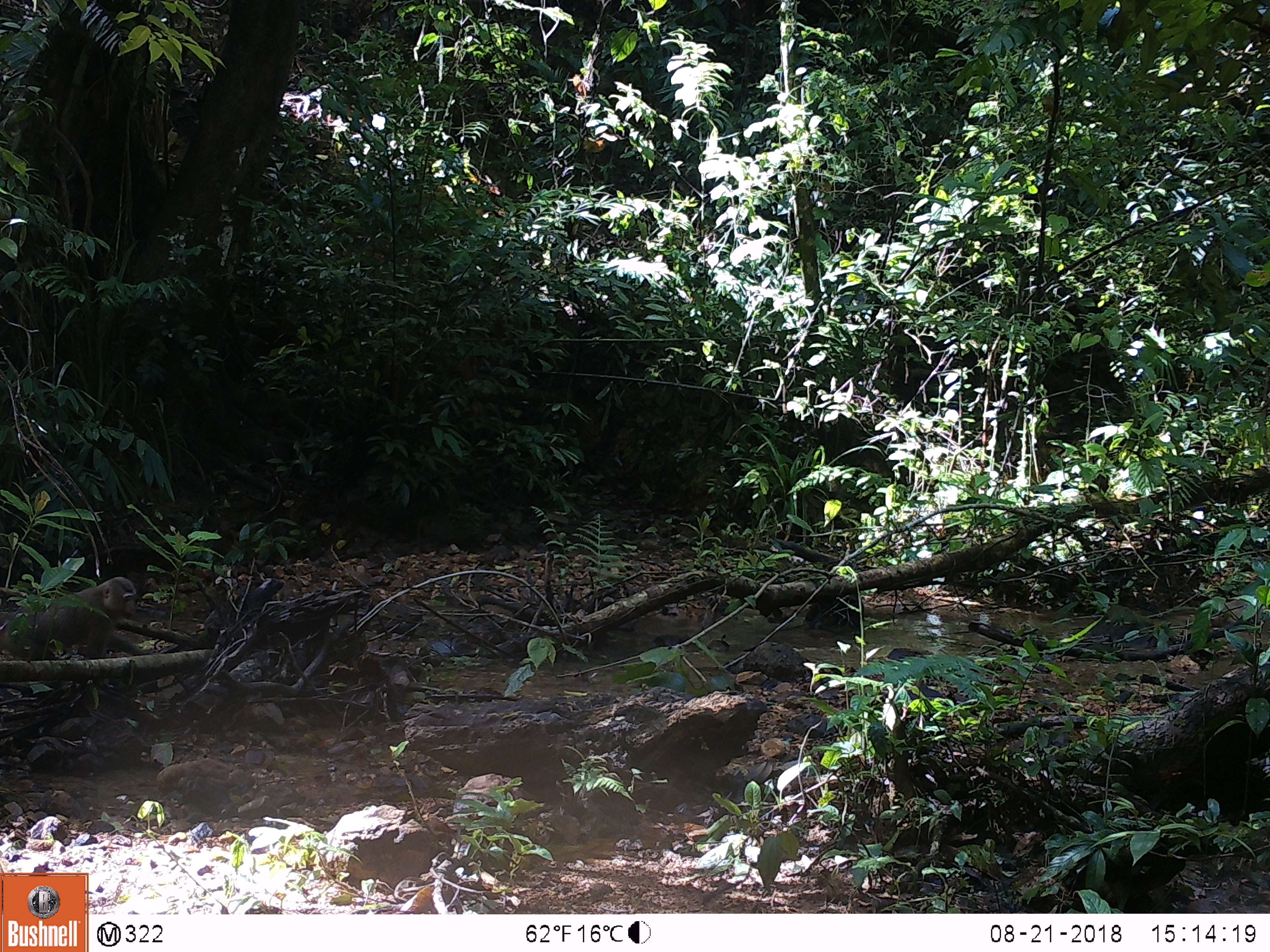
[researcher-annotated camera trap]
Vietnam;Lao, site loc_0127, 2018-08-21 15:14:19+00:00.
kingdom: Animalia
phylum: Chordata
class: Mammalia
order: Primates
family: Cercopithecidae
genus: Macaca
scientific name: Macaca nemestrina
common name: pig-tailed macaque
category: pig tailed macaque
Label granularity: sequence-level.